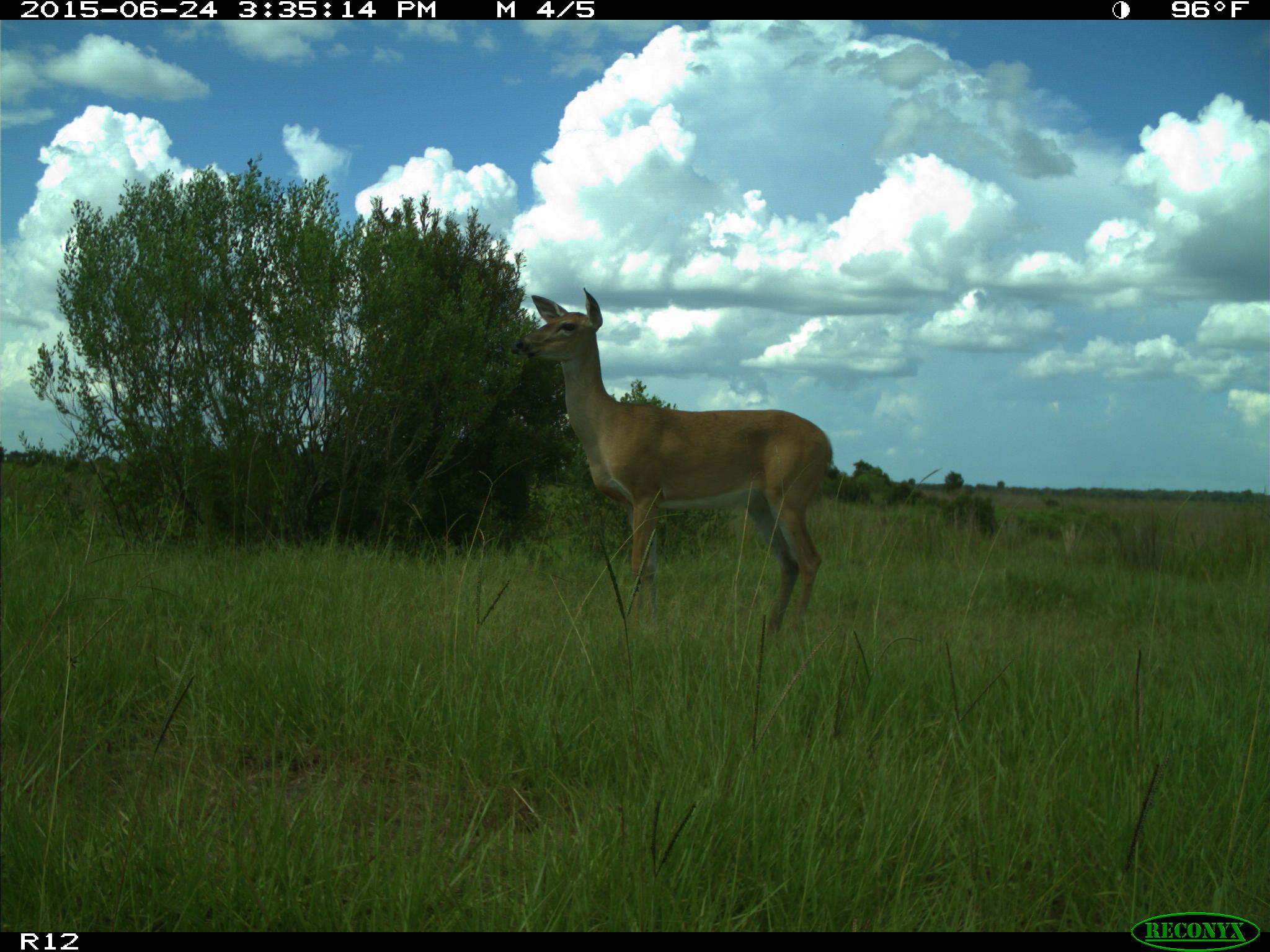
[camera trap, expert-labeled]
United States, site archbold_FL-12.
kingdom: Animalia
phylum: Chordata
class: Mammalia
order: Artiodactyla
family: Cervidae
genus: Odocoileus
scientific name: Odocoileus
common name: deer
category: unidentified deer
Unidentified deer (deer) (Odocoileus).